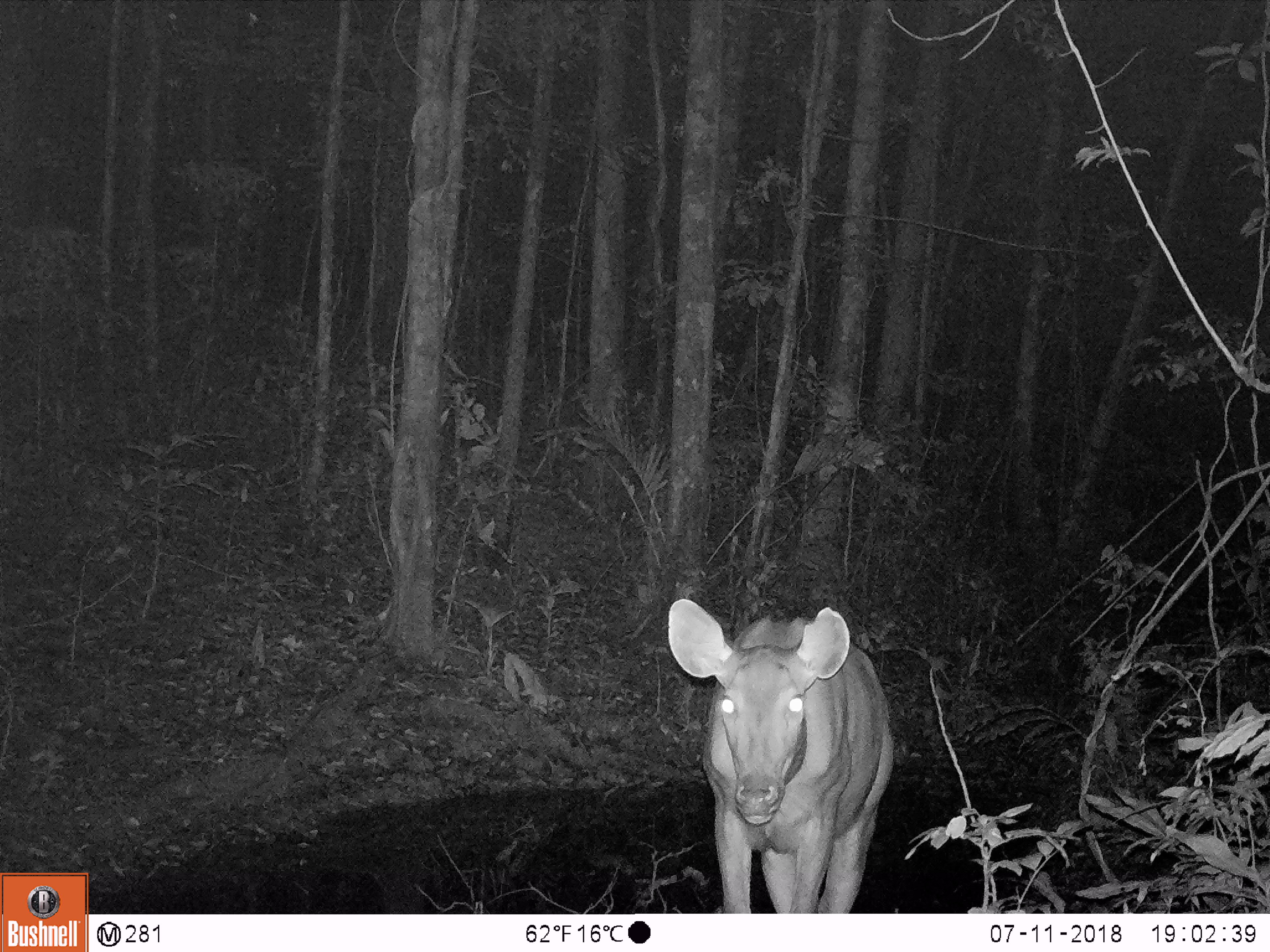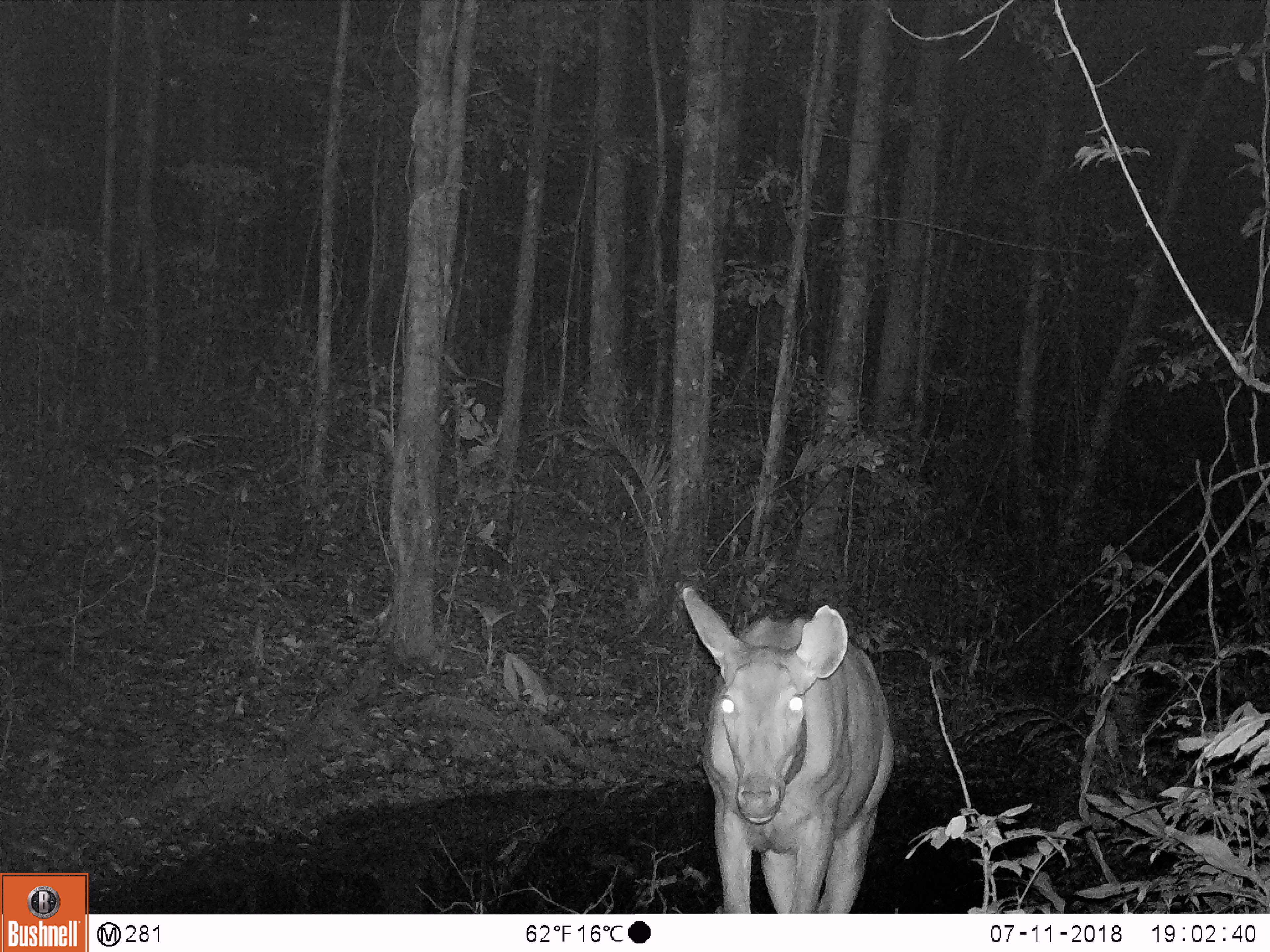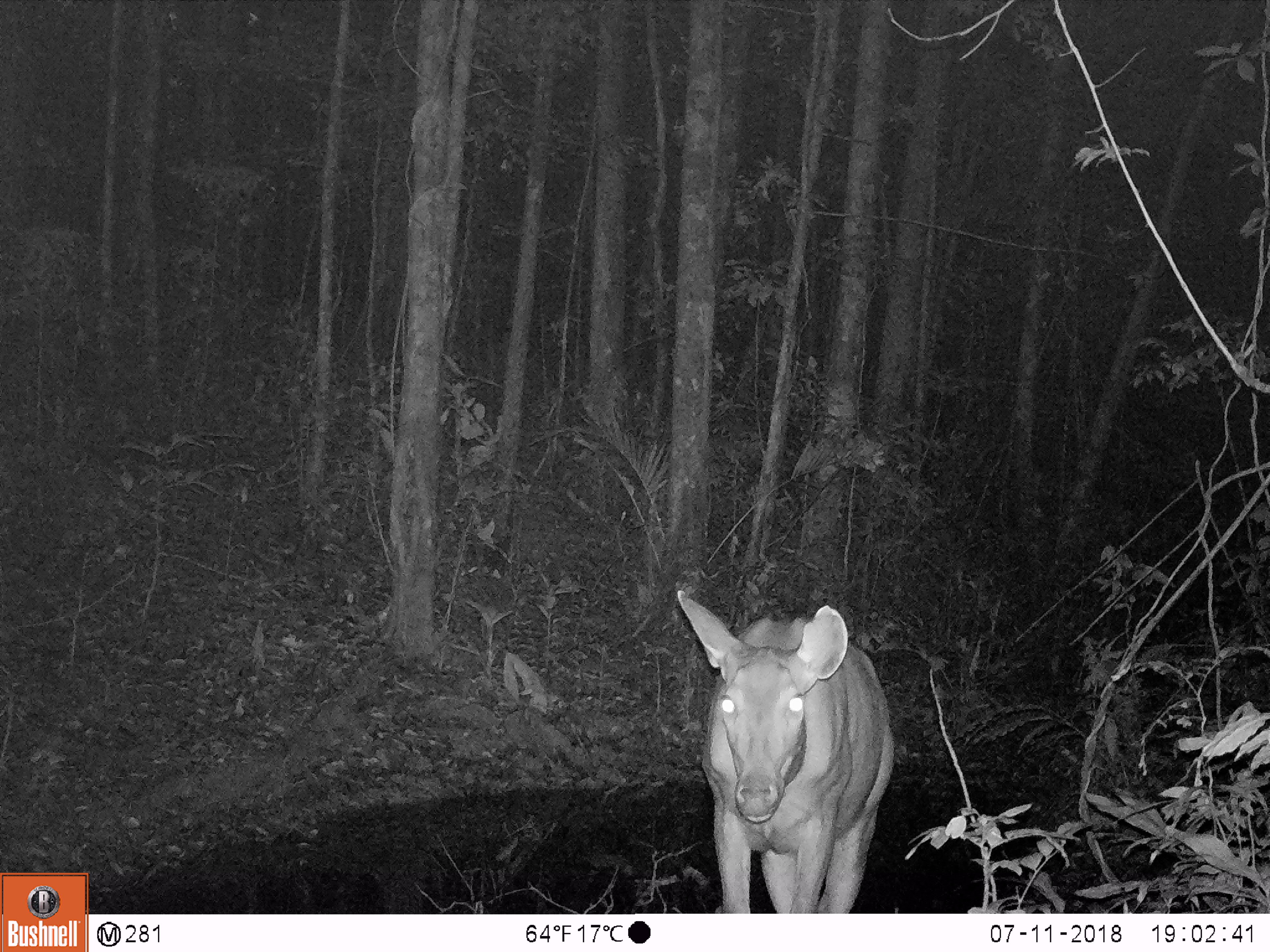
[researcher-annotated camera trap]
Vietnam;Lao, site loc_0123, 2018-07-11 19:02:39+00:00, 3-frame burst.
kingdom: Animalia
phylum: Chordata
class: Mammalia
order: Artiodactyla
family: Cervidae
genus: Rusa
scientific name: Rusa unicolor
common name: sambar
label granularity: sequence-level